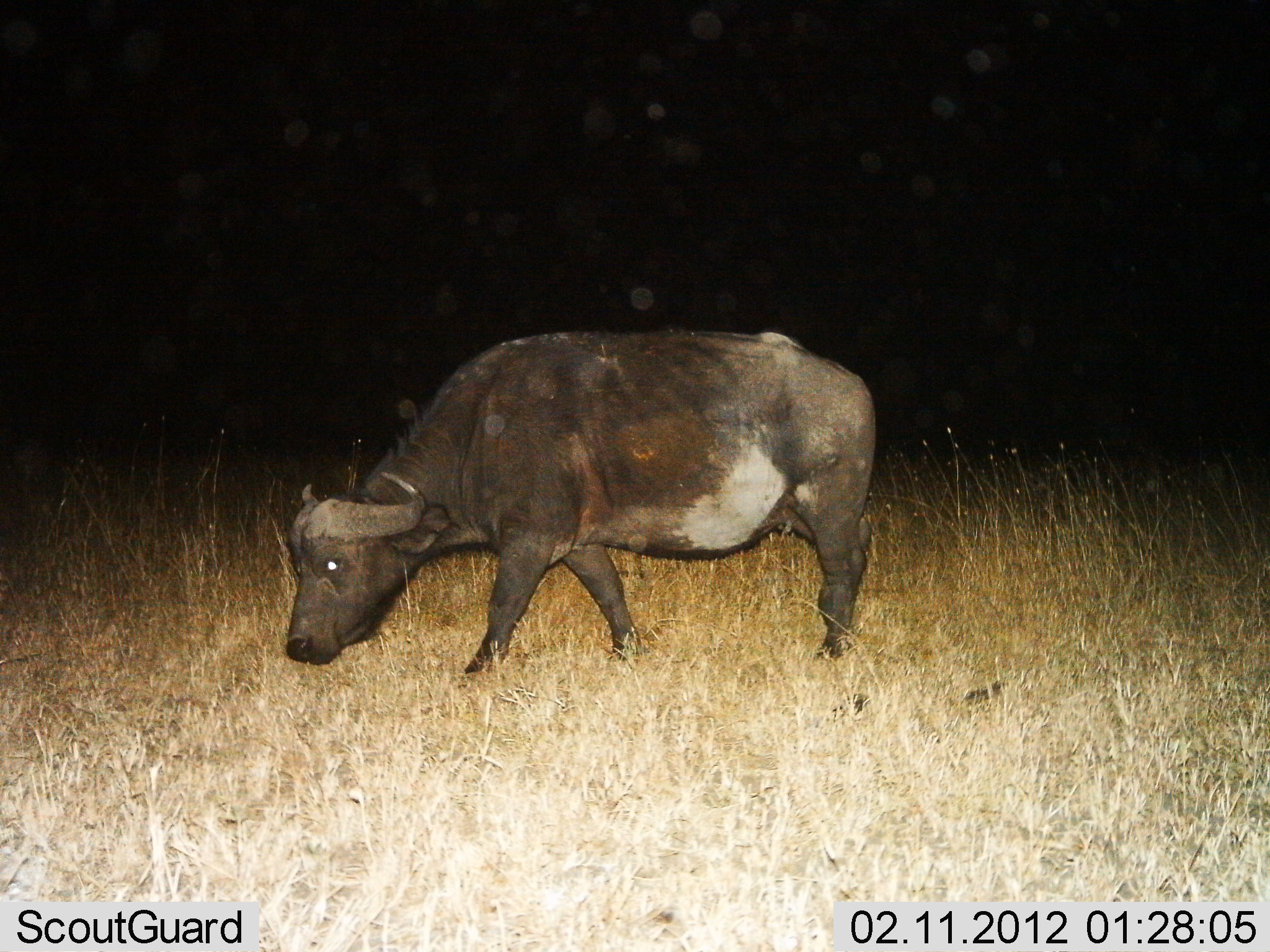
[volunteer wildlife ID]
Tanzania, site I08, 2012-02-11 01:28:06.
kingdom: Animalia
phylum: Chordata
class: Mammalia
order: Artiodactyla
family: Bovidae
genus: Syncerus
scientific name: Syncerus caffer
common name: cape buffalo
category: buffalo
Buffalo (cape buffalo) (Syncerus caffer), count 1. Behavior (volunteer vote fractions): standing 38%, resting 0%, moving 44%, interacting 0%. Young present (vote fraction): 0%. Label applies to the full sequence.